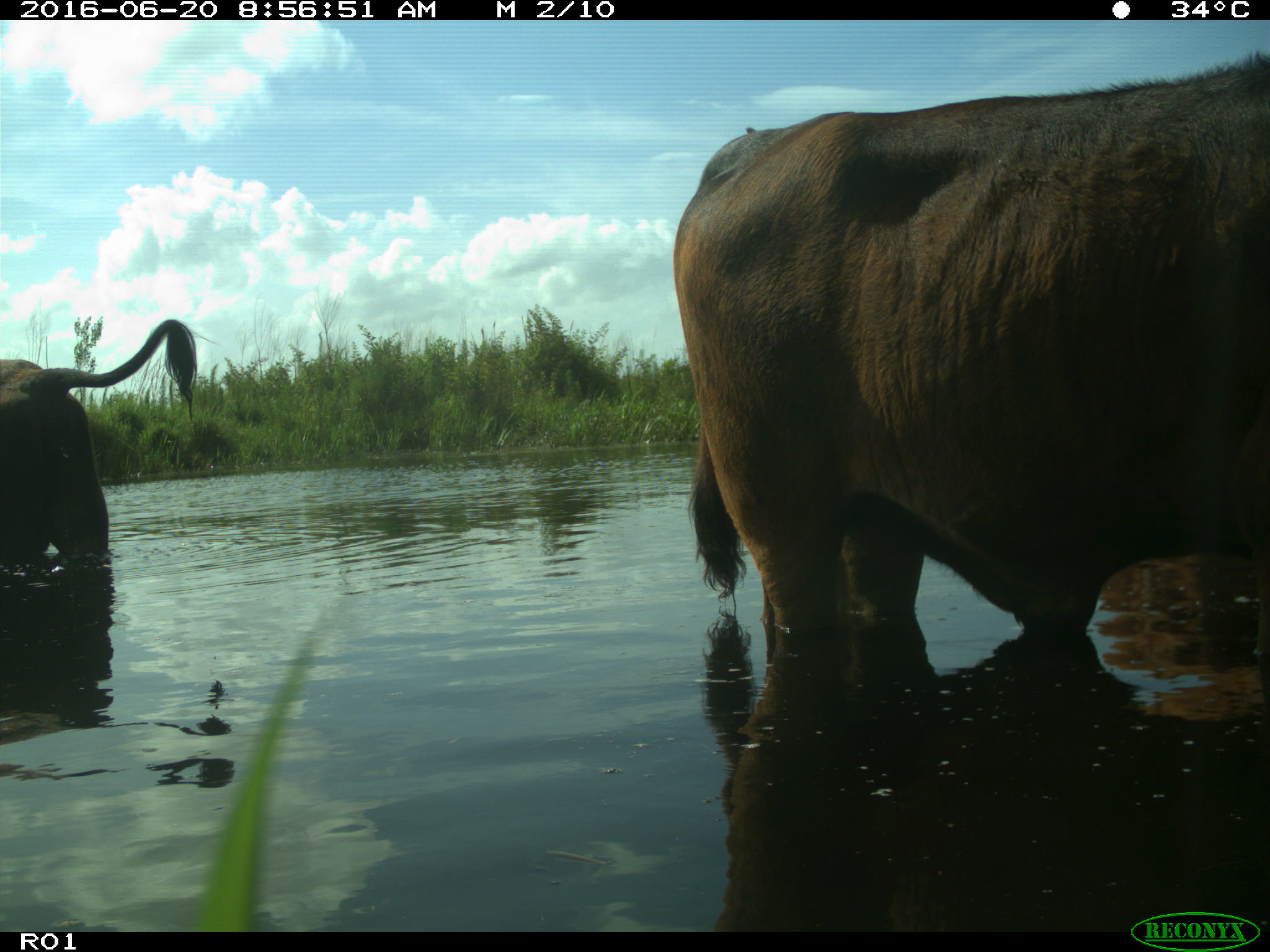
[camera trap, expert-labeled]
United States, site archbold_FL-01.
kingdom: Animalia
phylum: Chordata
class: Mammalia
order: Artiodactyla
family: Bovidae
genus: Bos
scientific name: Bos taurus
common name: domestic cow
Bos taurus (domestic cow).